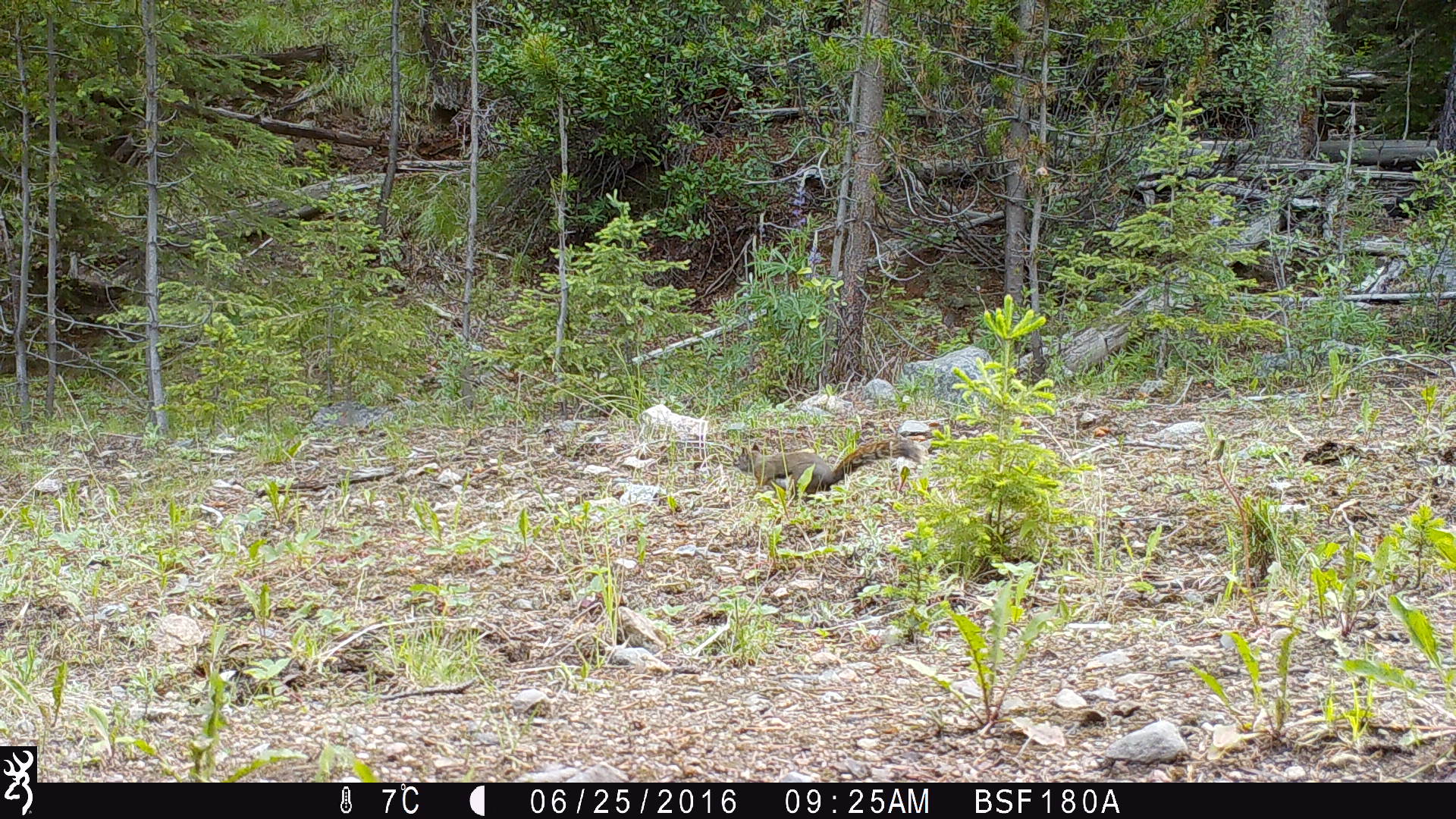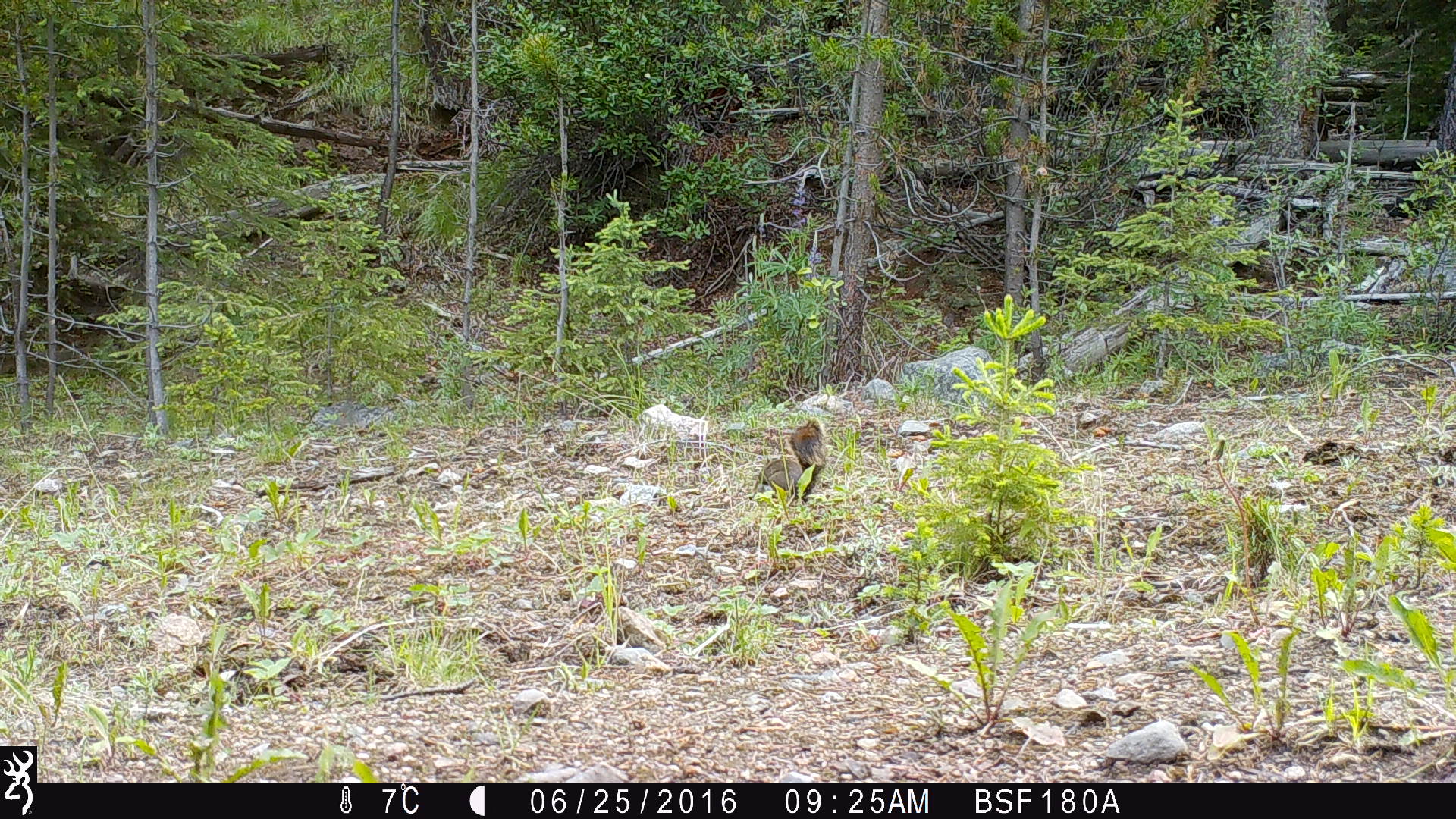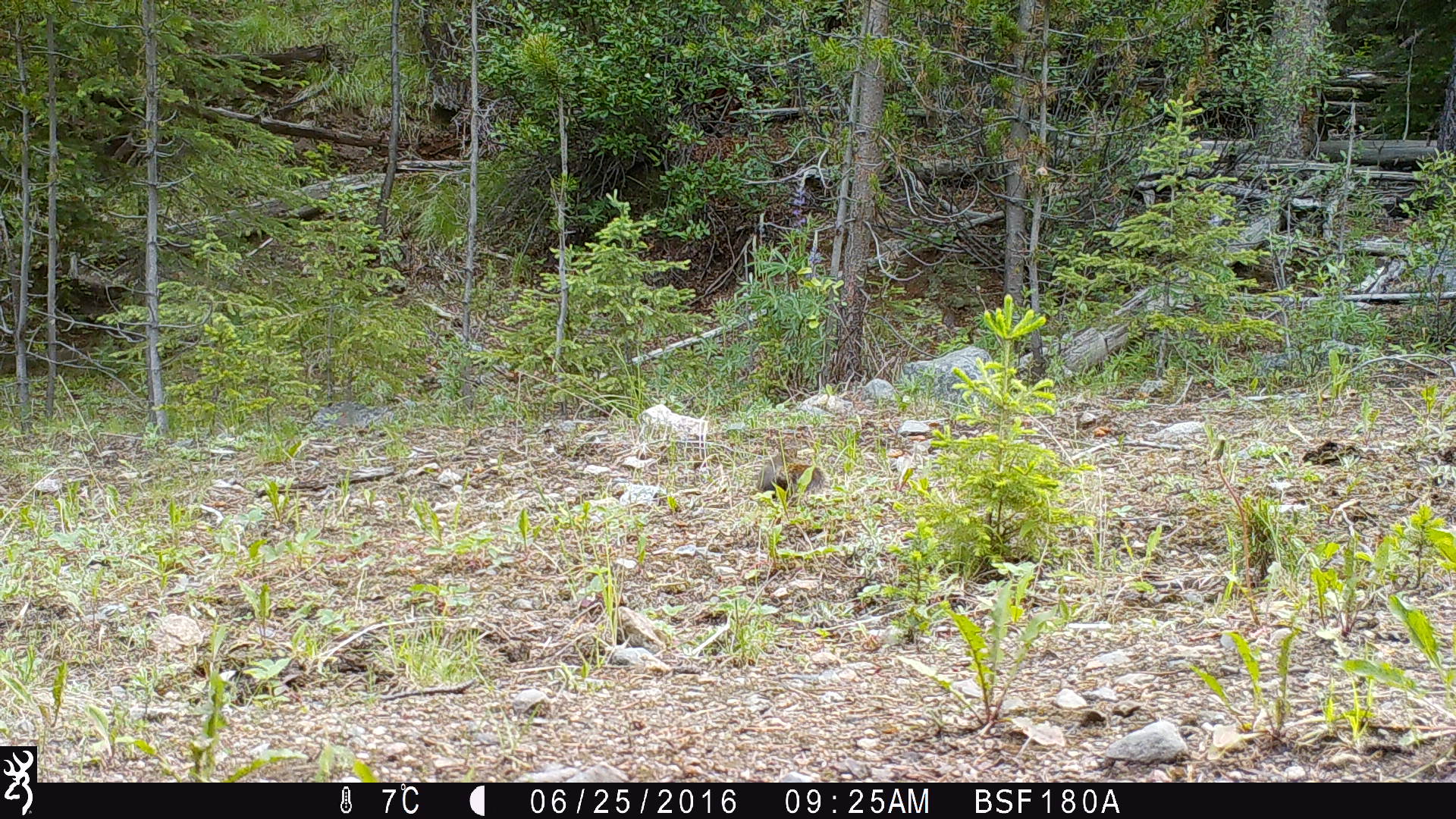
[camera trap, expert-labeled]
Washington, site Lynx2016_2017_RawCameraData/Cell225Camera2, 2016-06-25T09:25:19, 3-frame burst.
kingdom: Animalia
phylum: Chordata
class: Mammalia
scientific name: Mammalia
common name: small mammal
Small mammal (Mammalia). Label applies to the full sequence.